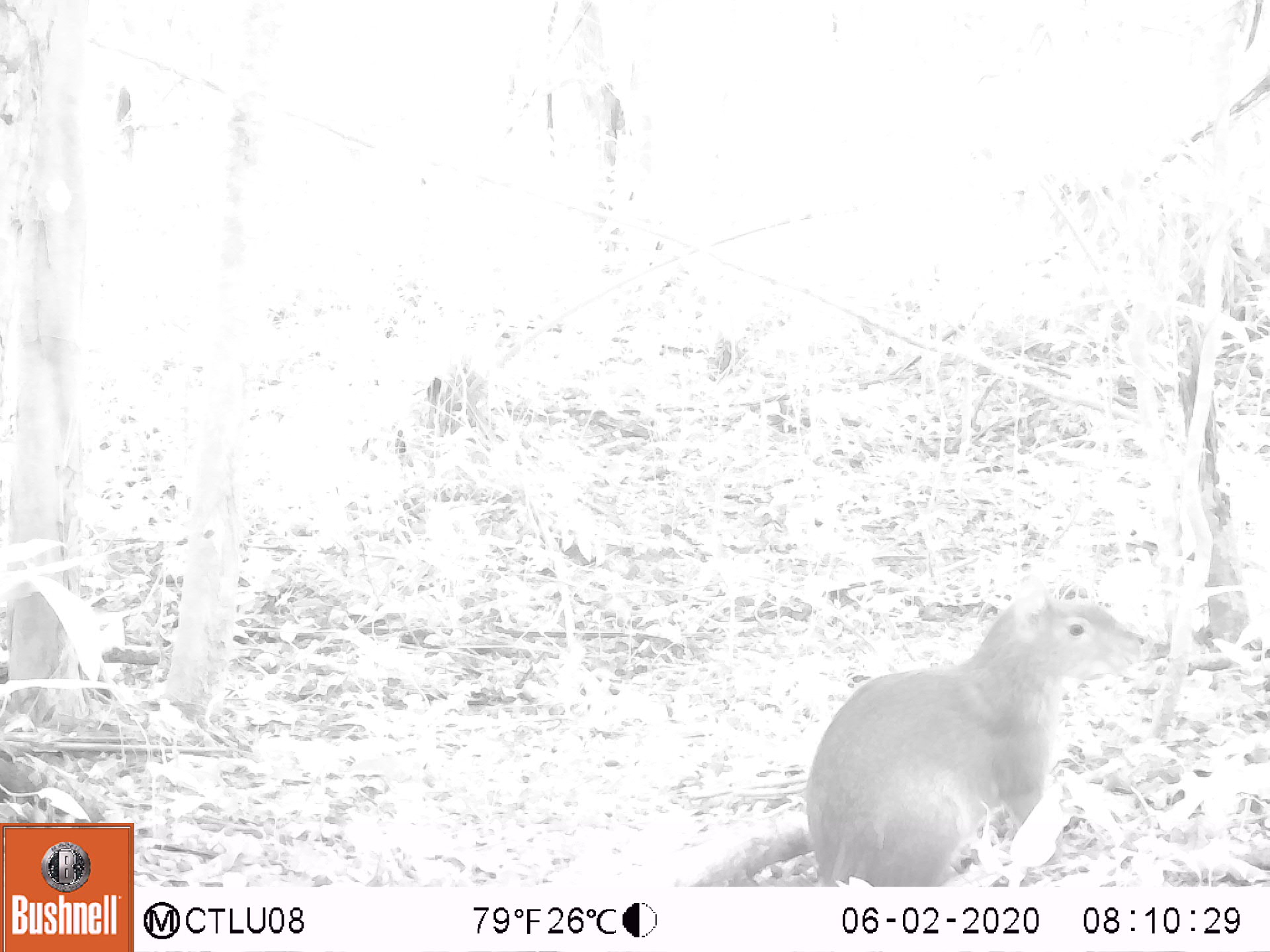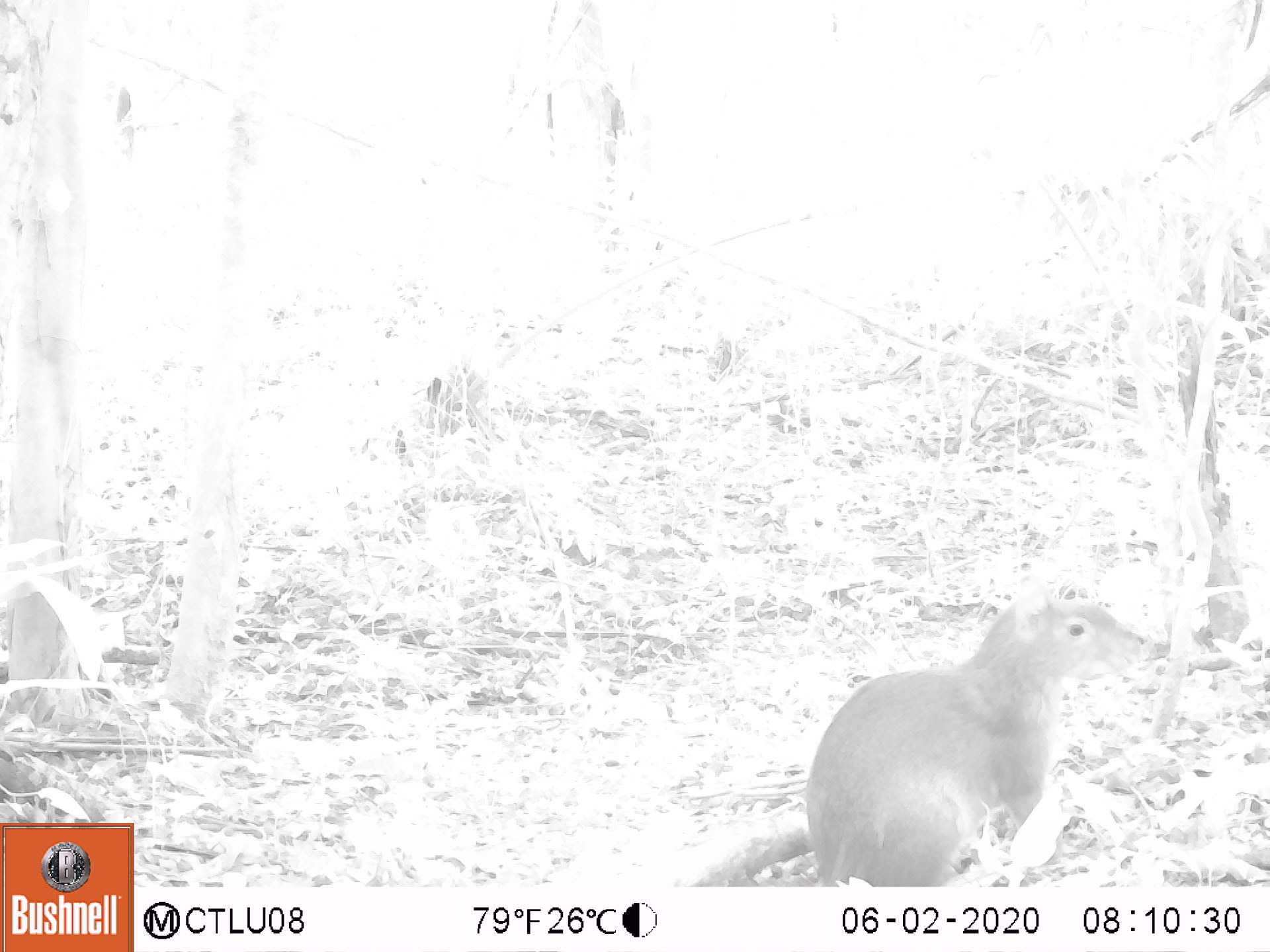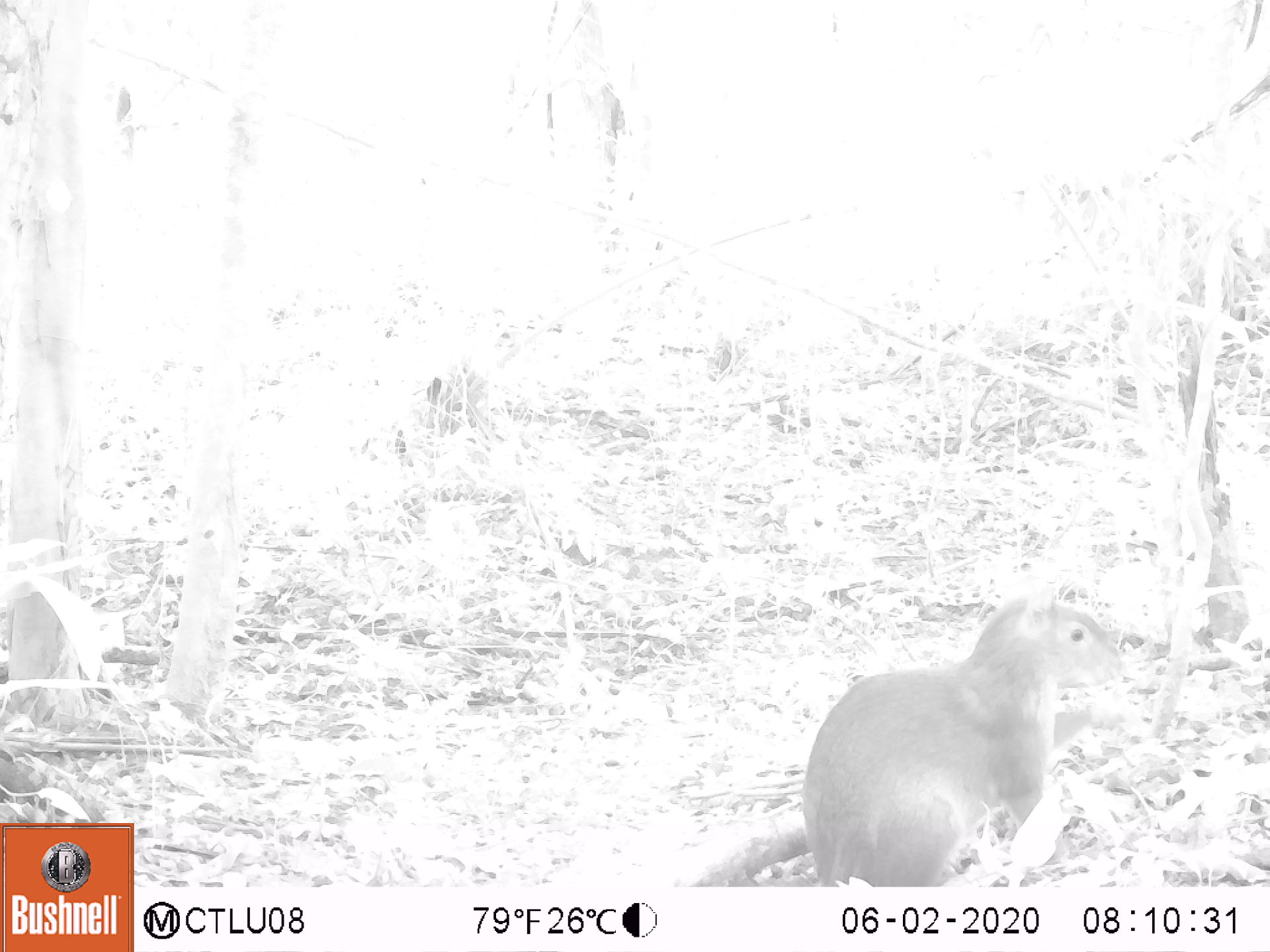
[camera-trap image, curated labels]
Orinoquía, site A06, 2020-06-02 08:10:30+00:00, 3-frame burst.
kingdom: Animalia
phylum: Chordata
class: Mammalia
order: Rodentia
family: Dasyproctidae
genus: Dasyprocta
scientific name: Dasyprocta fuliginosa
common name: black agouti